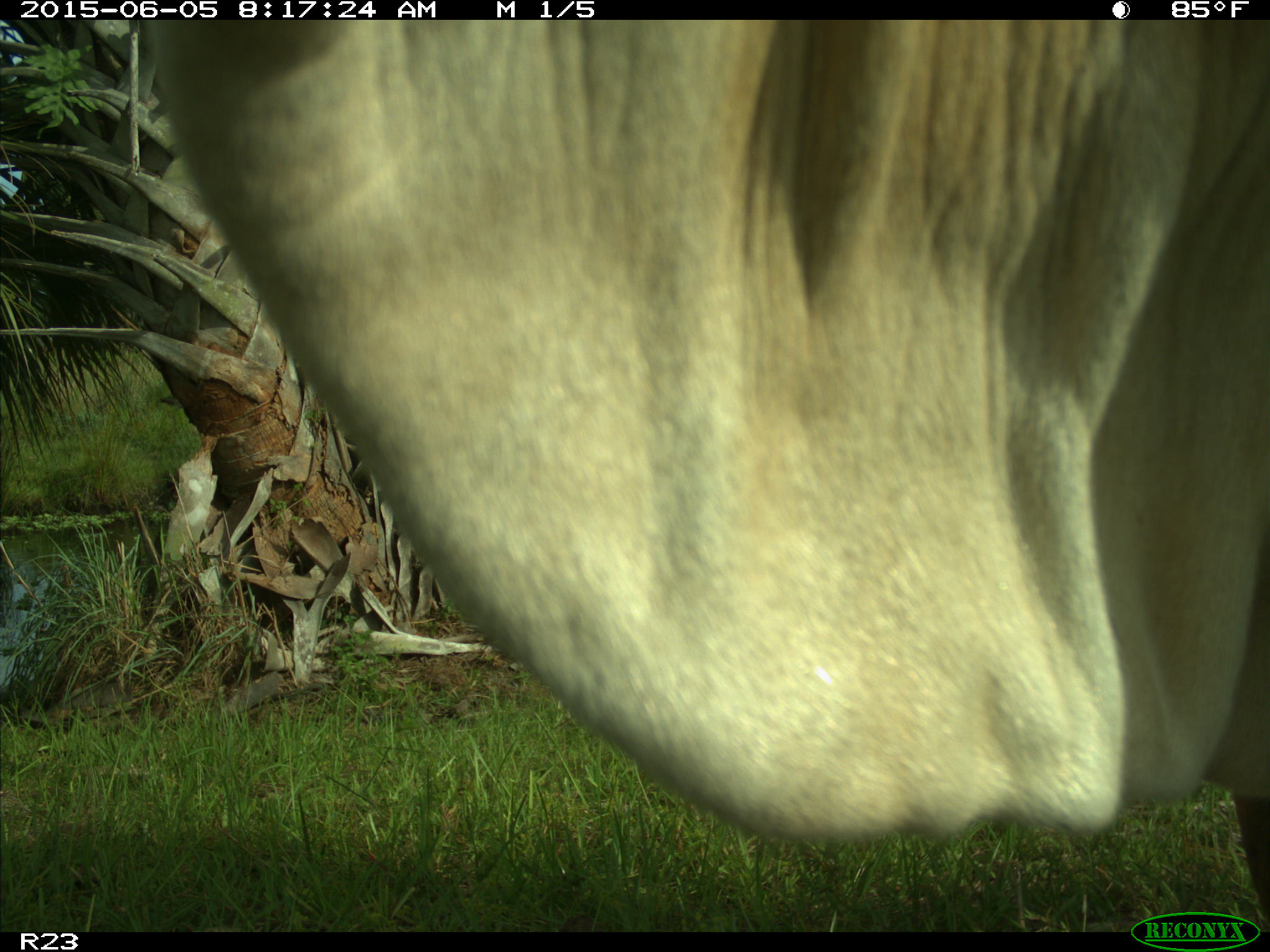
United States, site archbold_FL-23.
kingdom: Animalia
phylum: Chordata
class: Mammalia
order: Artiodactyla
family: Bovidae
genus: Bos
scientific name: Bos taurus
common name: domestic cow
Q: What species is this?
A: Bos taurus (domestic cow).